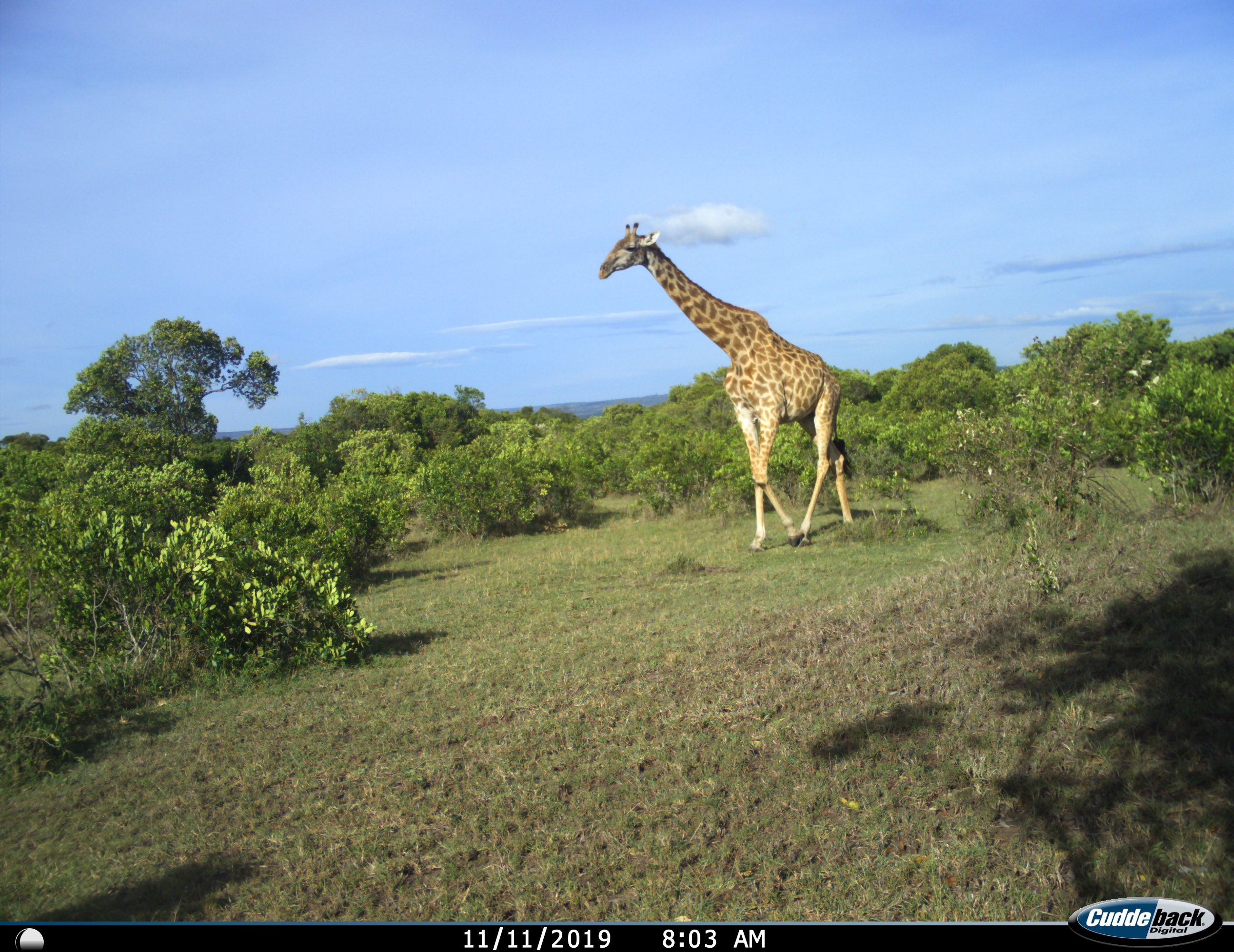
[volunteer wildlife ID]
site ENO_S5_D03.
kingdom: Animalia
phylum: Chordata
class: Mammalia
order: Artiodactyla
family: Giraffidae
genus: Giraffa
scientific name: Giraffa camelopardalis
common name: giraffe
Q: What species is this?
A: Giraffe (Giraffa camelopardalis).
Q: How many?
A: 1.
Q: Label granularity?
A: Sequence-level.